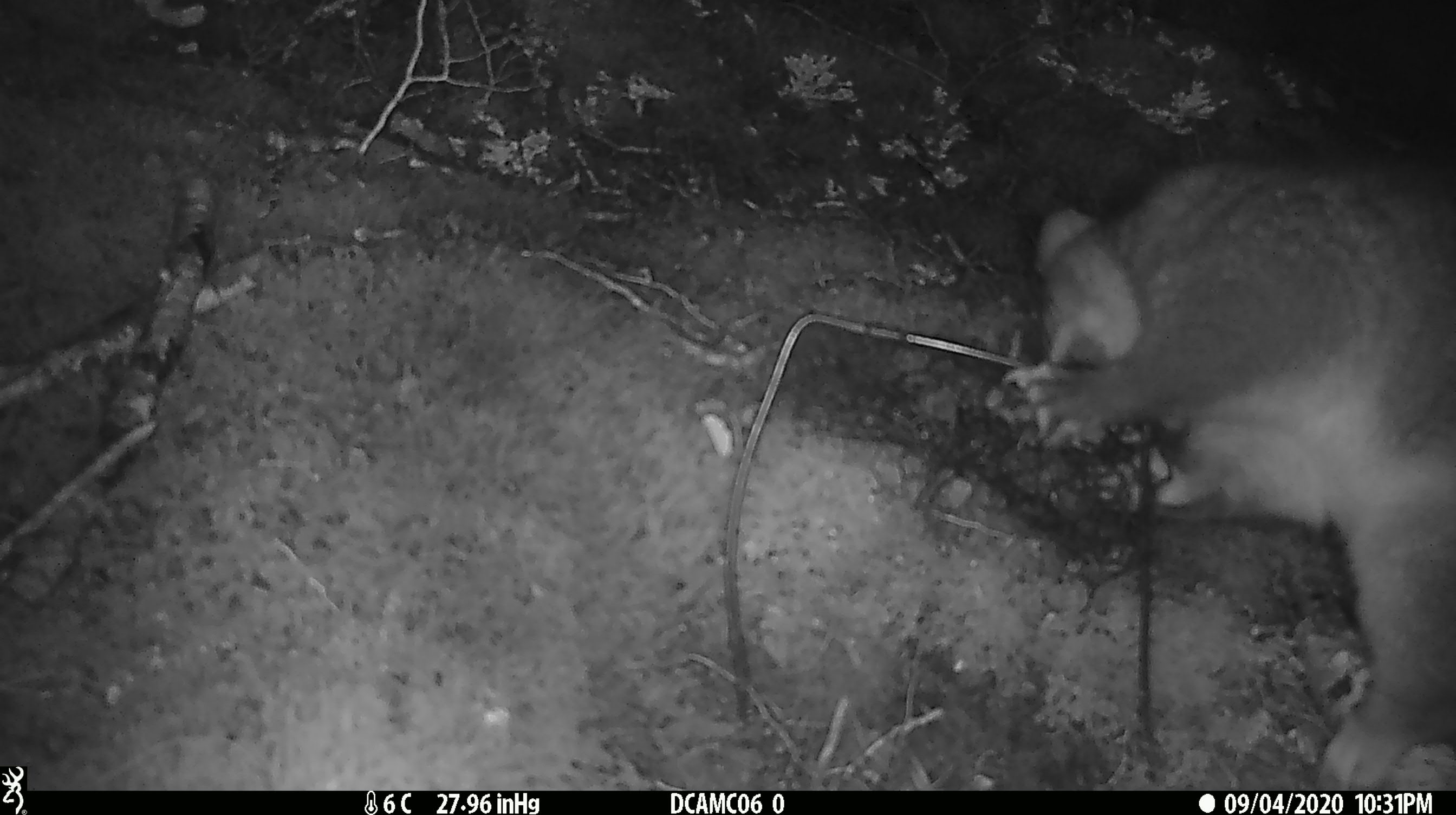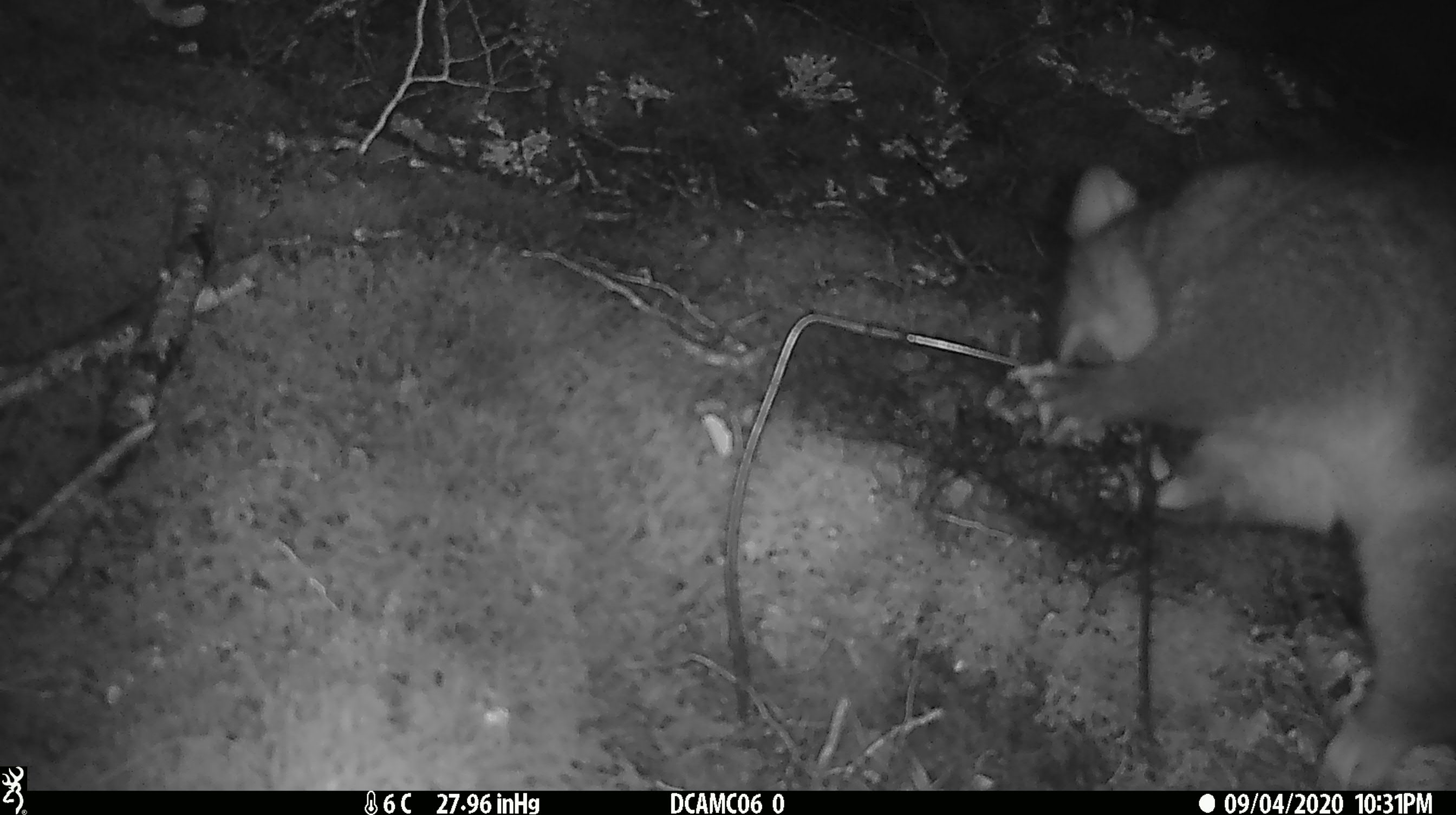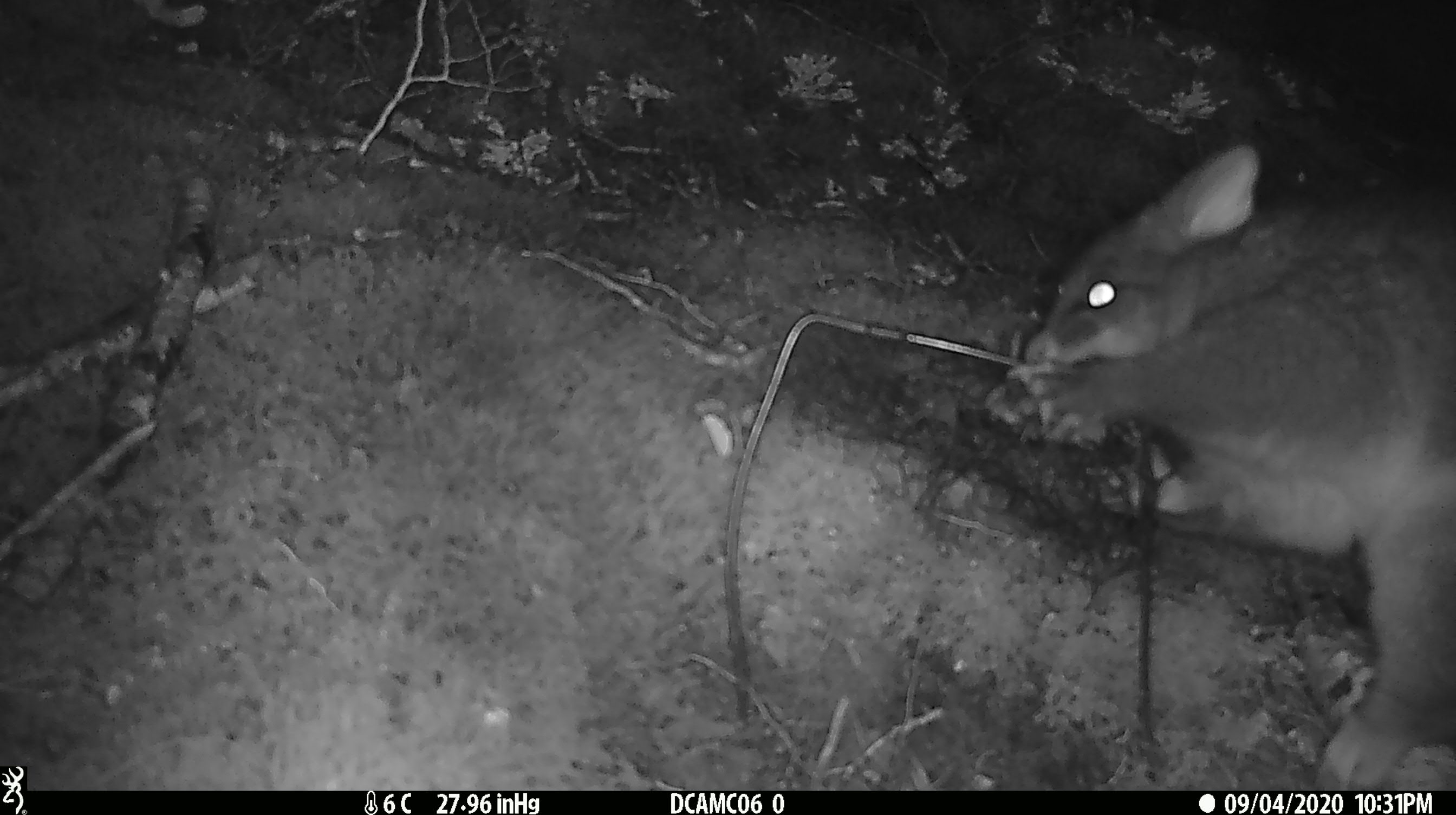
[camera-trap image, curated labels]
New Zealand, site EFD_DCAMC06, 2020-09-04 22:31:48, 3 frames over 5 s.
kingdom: Animalia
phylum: Chordata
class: Mammalia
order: Diprotodontia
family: Phalangeridae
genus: Trichosurus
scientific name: Trichosurus vulpecula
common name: common brushtail possum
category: possum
Possum (common brushtail possum) (Trichosurus vulpecula).